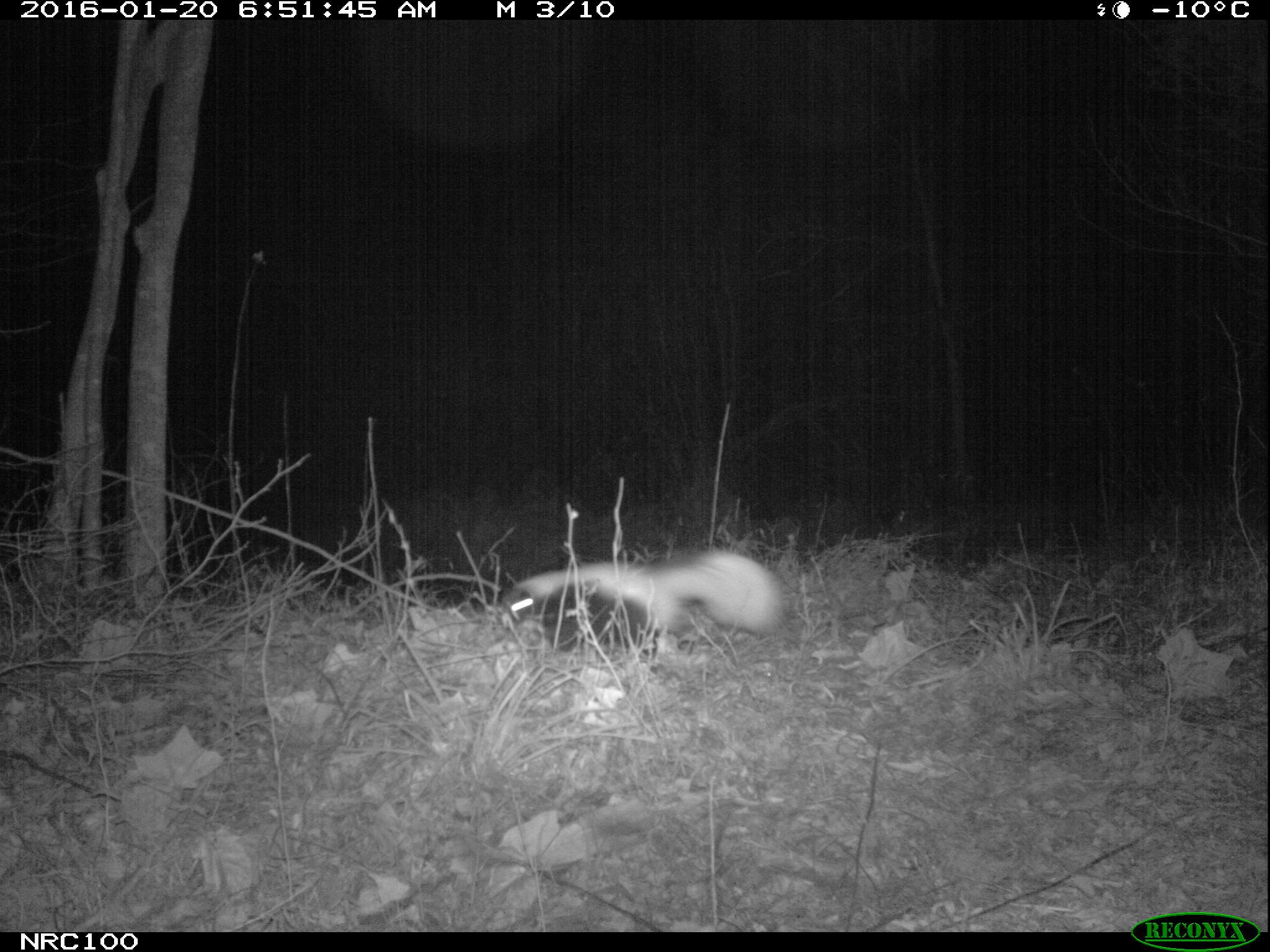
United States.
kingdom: Animalia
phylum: Chordata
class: Mammalia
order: Carnivora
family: Mephitidae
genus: Mephitis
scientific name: Mephitis mephitis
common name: striped skunk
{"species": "Striped Skunk (Mephitis mephitis)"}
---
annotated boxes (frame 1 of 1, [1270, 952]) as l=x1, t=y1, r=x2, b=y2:
Striped Skunk: l=503, t=534, r=789, b=653